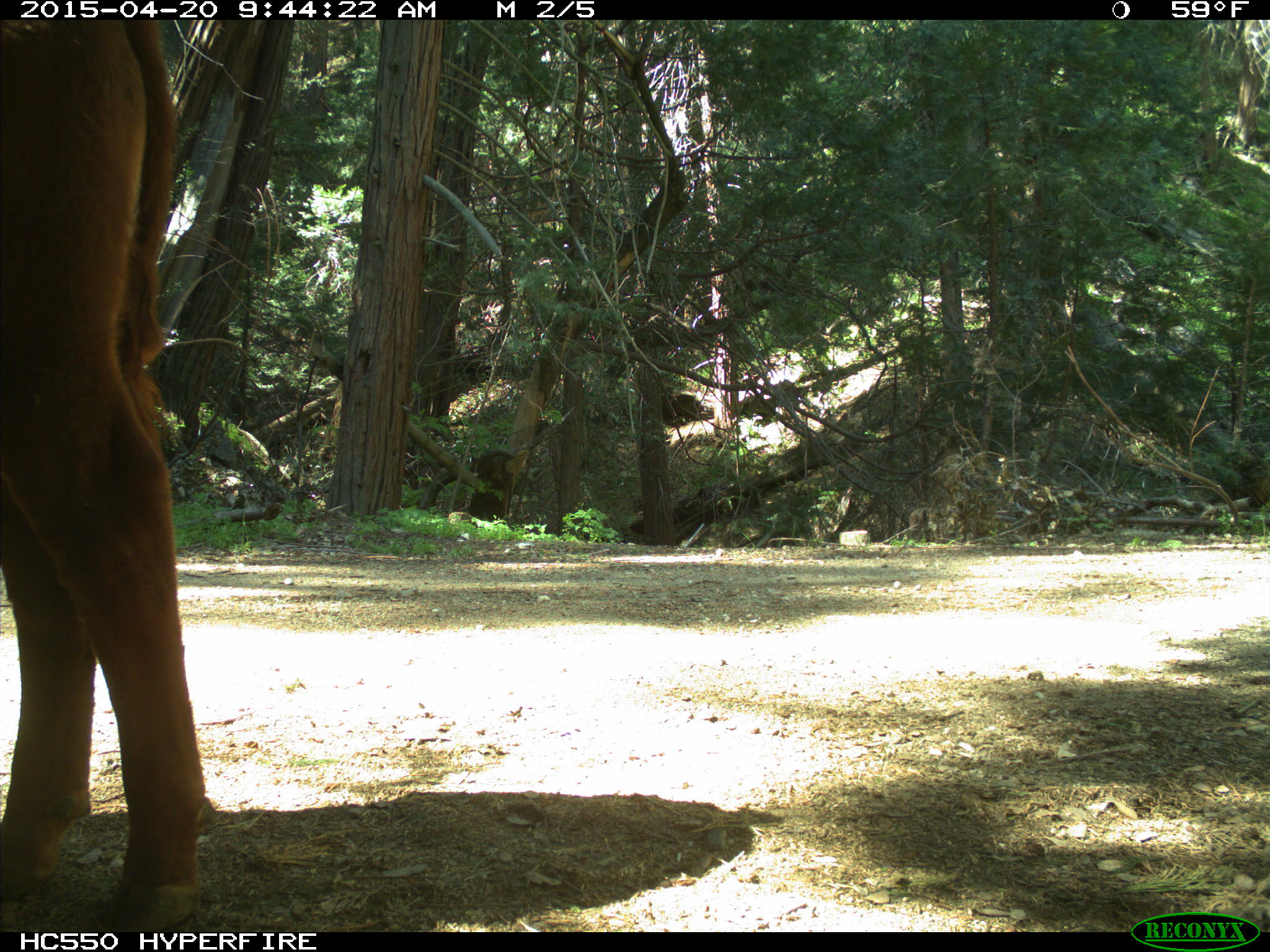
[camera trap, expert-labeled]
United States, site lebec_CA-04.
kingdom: Animalia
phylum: Chordata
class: Mammalia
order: Artiodactyla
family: Bovidae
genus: Bos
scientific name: Bos taurus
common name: domestic cow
Bos taurus (domestic cow).